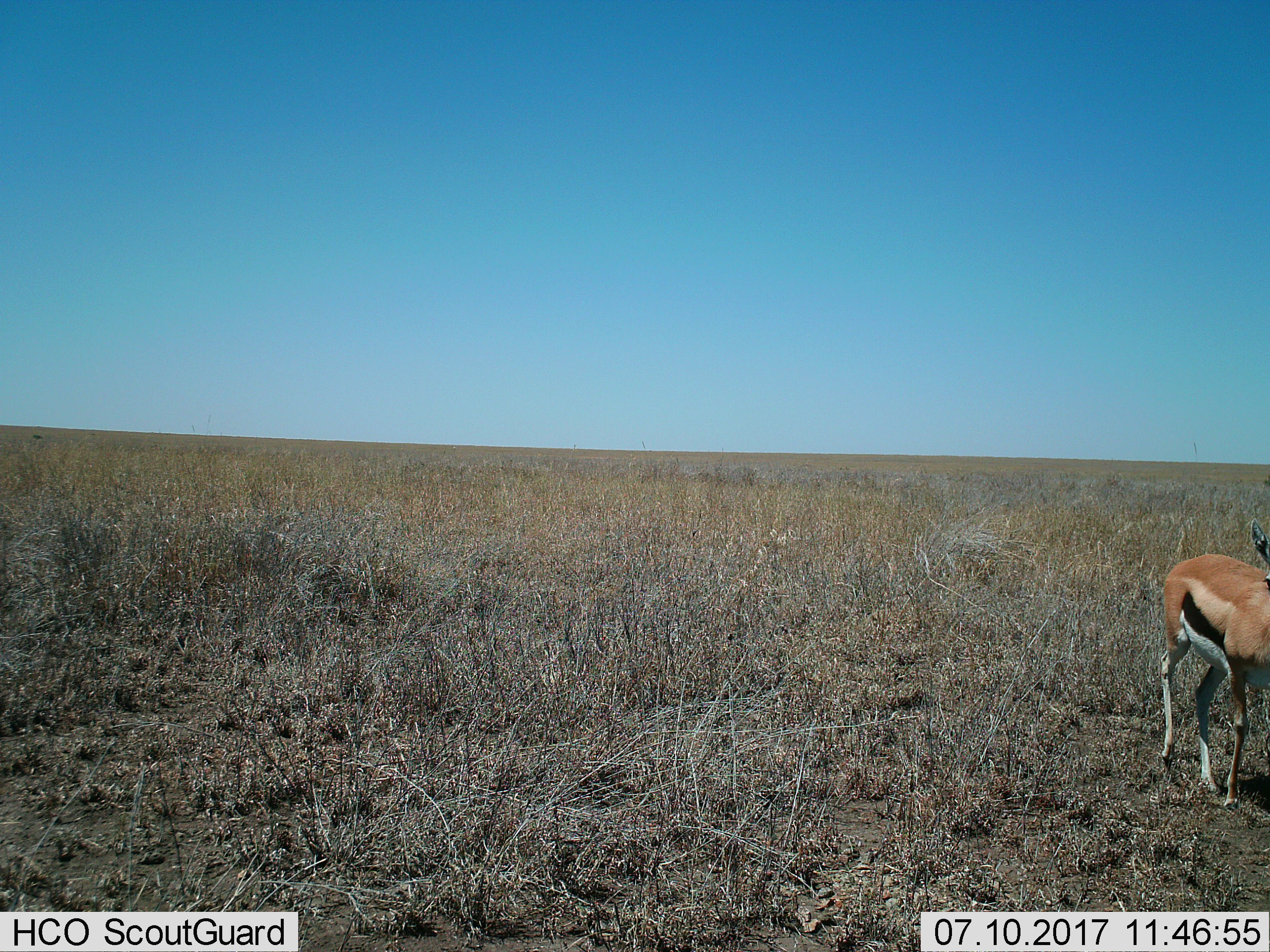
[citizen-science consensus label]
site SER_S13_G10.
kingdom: Animalia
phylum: Chordata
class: Mammalia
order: Artiodactyla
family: Bovidae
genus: Eudorcas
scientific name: Eudorcas thomsonii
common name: thomson's gazelle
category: gazellethomsons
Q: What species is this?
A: Gazellethomsons (thomson's gazelle) (Eudorcas thomsonii).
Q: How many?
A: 1.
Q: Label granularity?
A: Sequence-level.